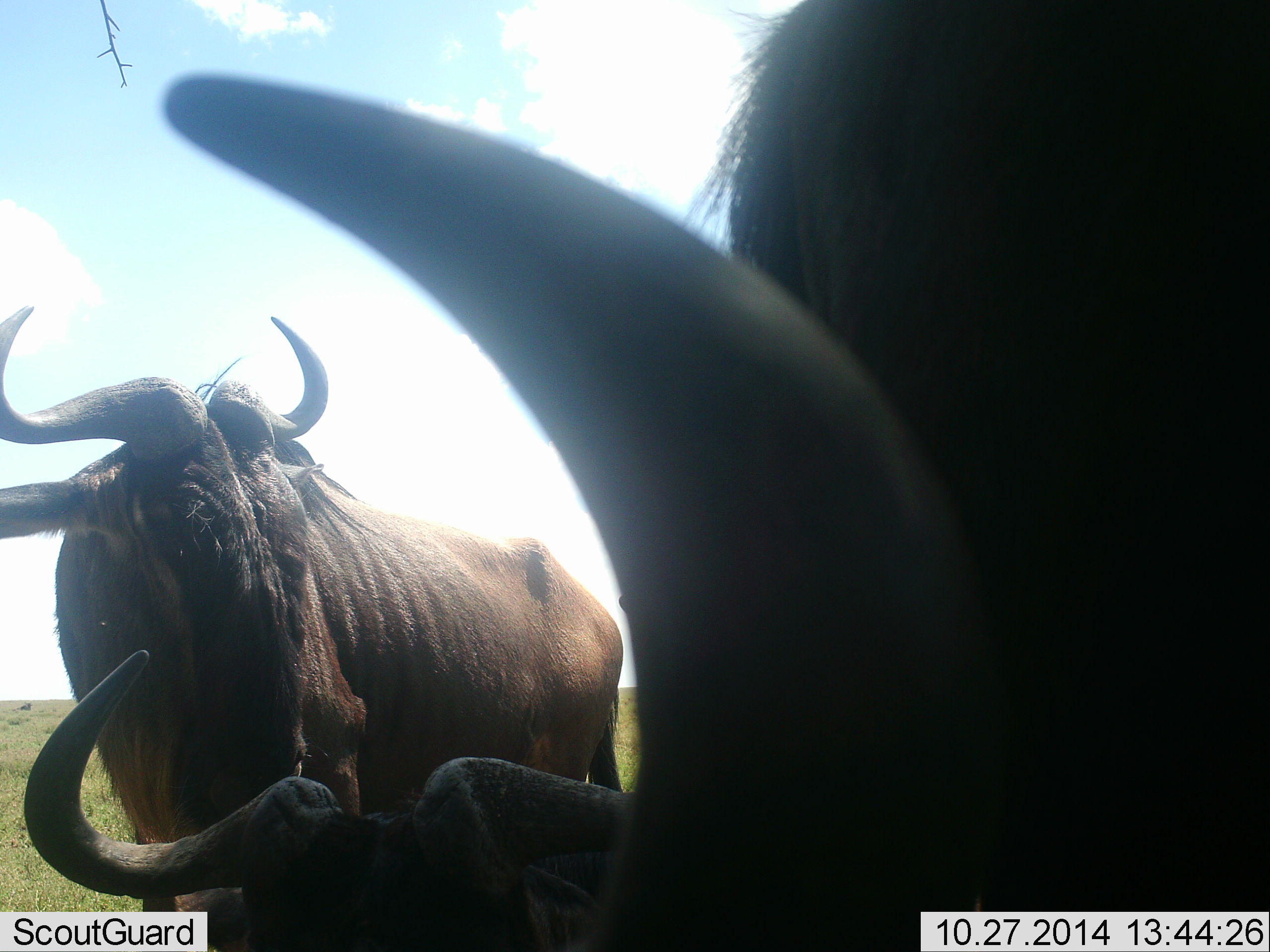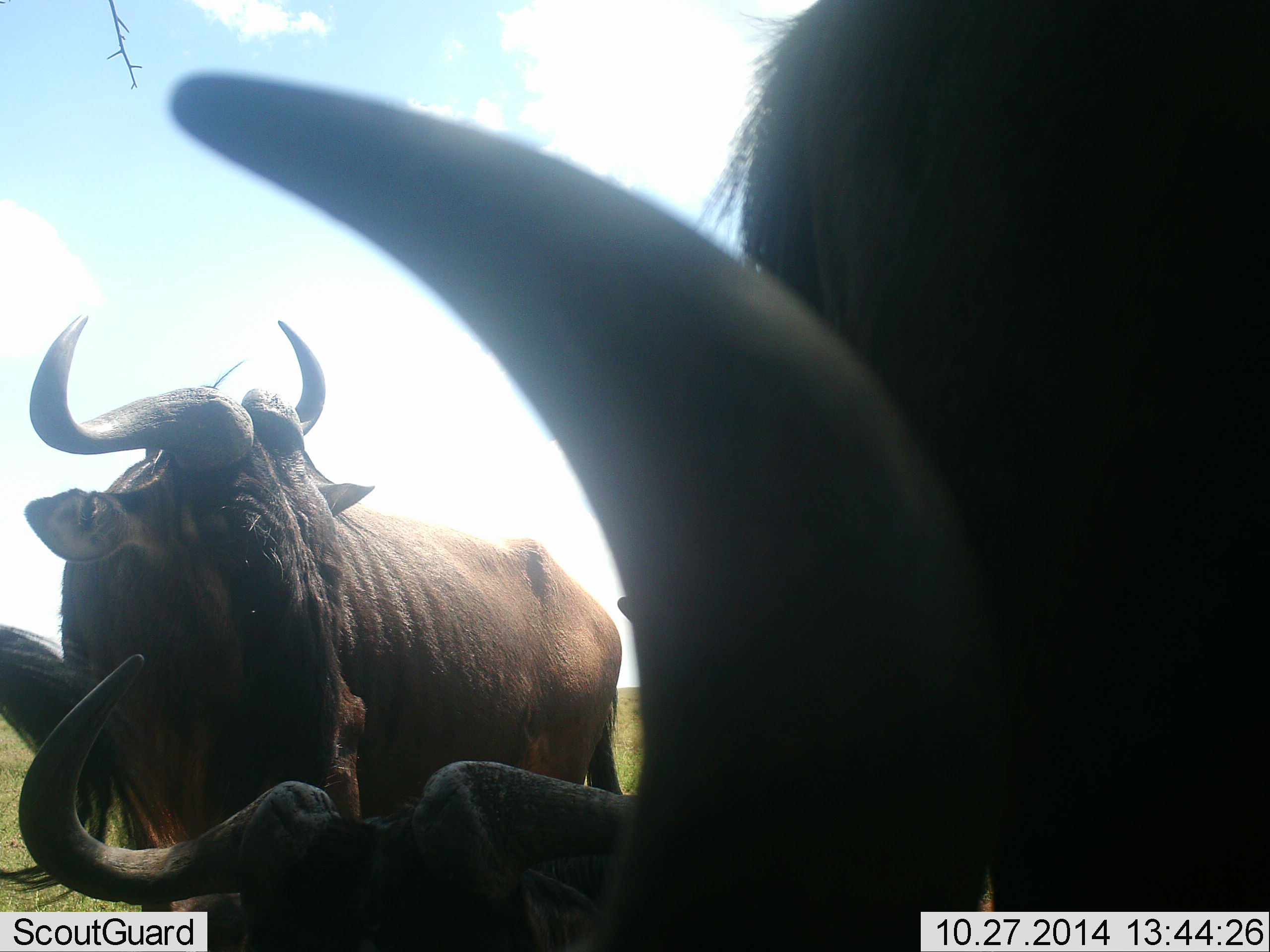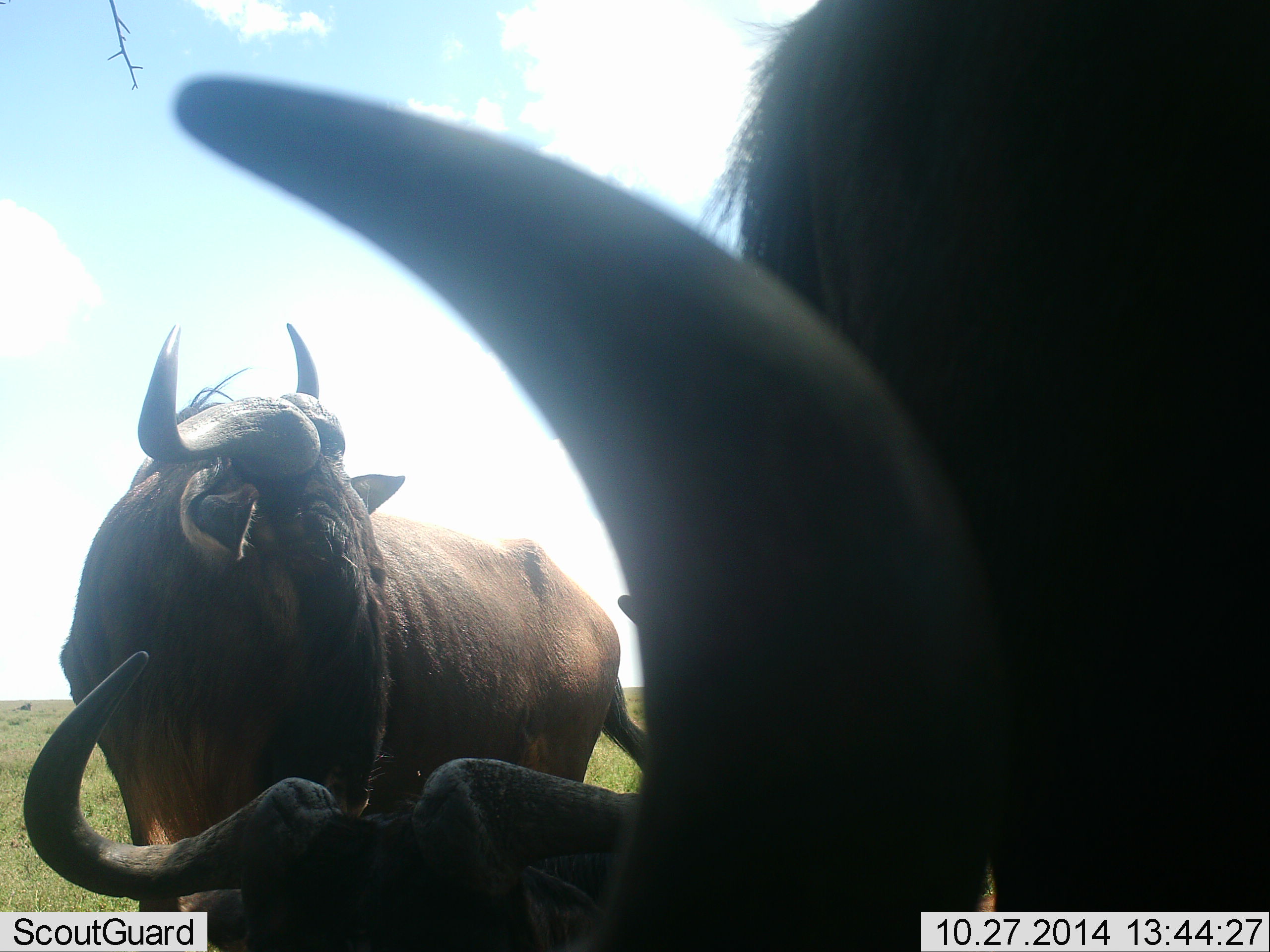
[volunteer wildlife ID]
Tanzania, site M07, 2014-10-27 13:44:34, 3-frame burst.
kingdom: Animalia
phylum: Chordata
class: Mammalia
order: Artiodactyla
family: Bovidae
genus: Connochaetes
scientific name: Connochaetes taurinus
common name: blue wildebeest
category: wildebeest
Wildebeest (blue wildebeest) (Connochaetes taurinus), count 4. Behavior (volunteer vote fractions): standing 90%, resting 100%, moving 10%, interacting 0%. Young present (vote fraction): 0%. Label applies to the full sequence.